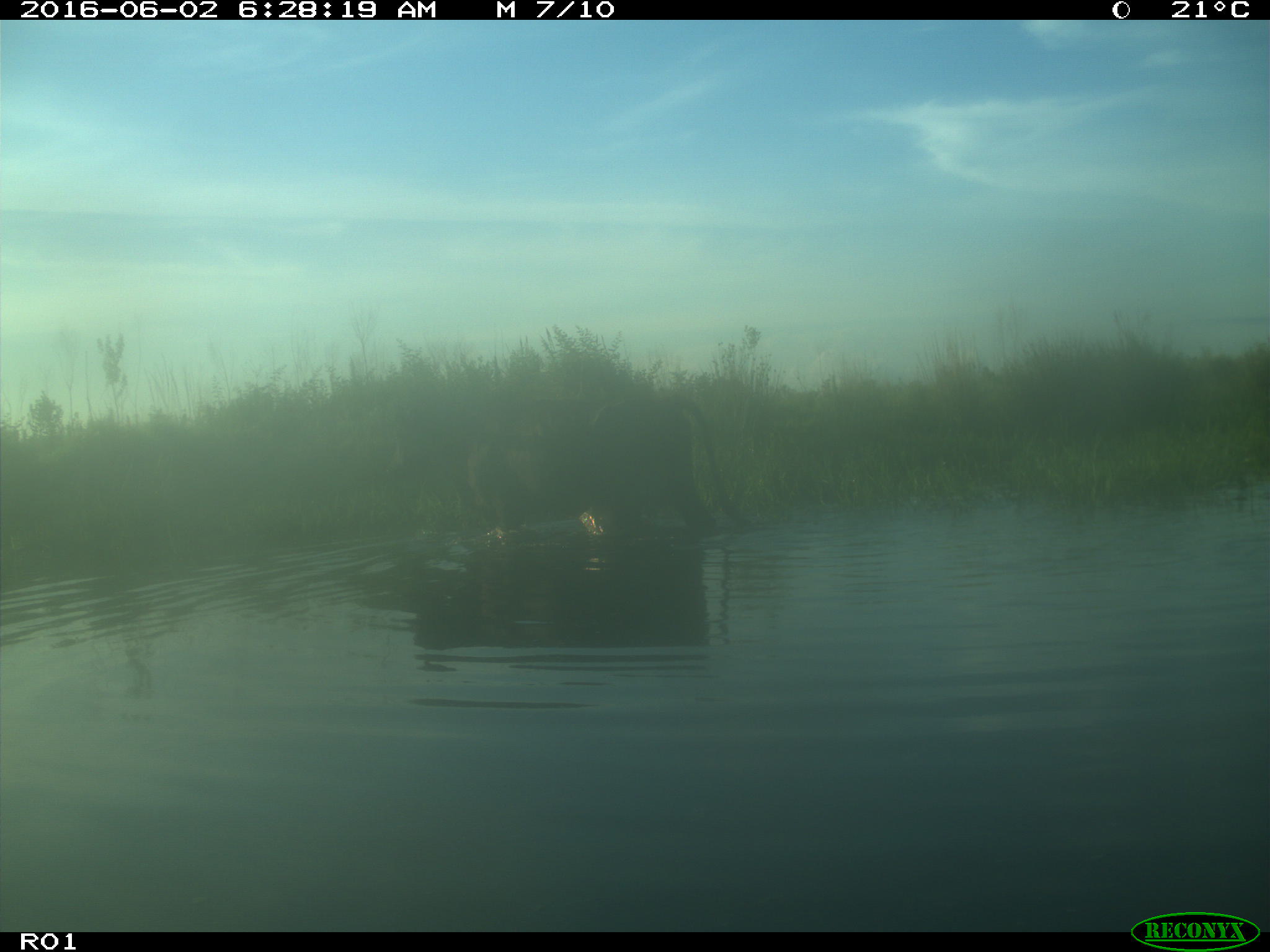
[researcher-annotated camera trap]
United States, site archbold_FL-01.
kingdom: Animalia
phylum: Chordata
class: Mammalia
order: Artiodactyla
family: Bovidae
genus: Bos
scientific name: Bos taurus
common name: domestic cow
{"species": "Bos taurus (domestic cow)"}